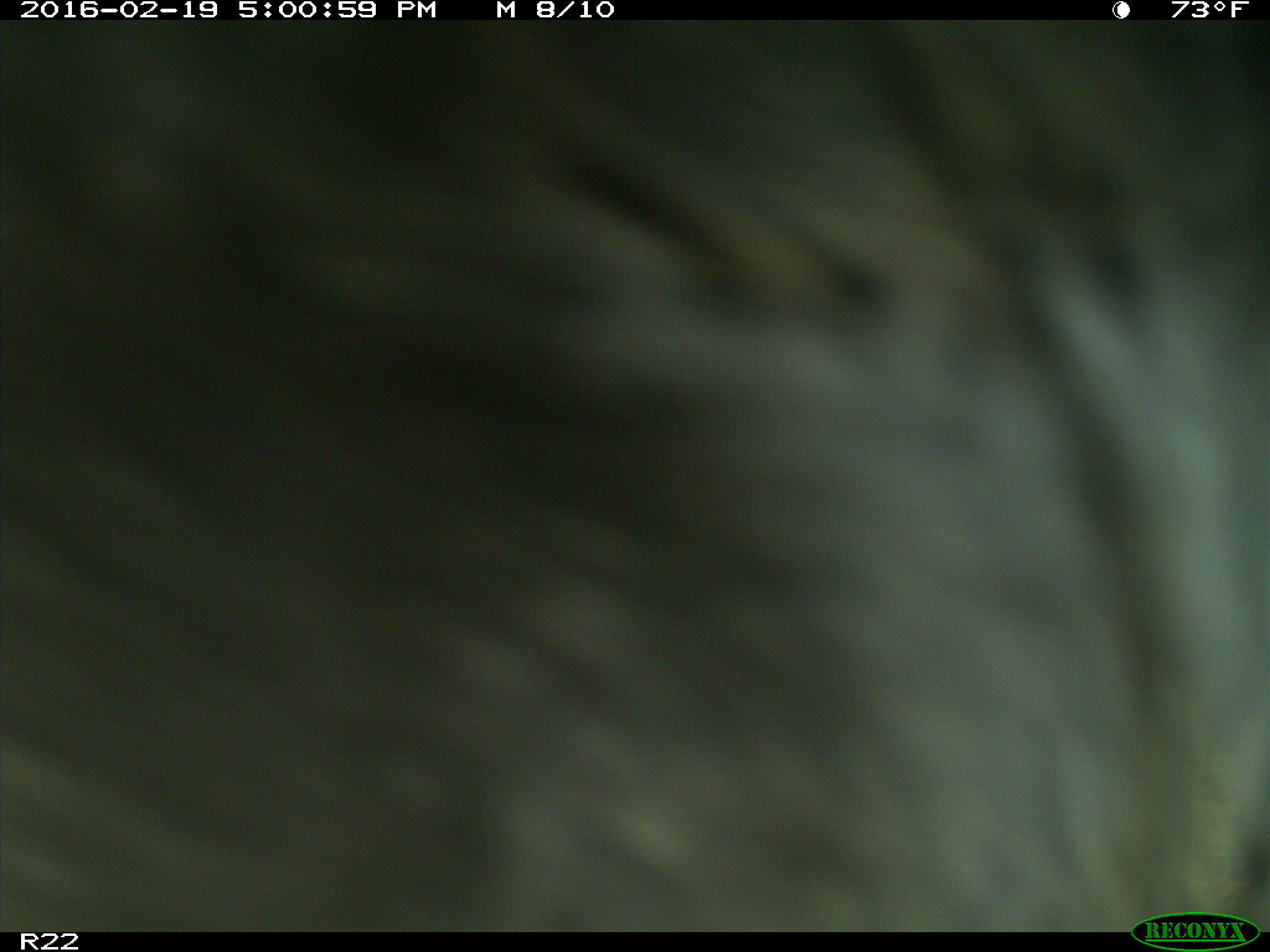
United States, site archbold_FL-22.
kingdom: Animalia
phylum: Chordata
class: Mammalia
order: Artiodactyla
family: Bovidae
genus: Bos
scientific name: Bos taurus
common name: domestic cow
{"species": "Bos taurus (domestic cow)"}